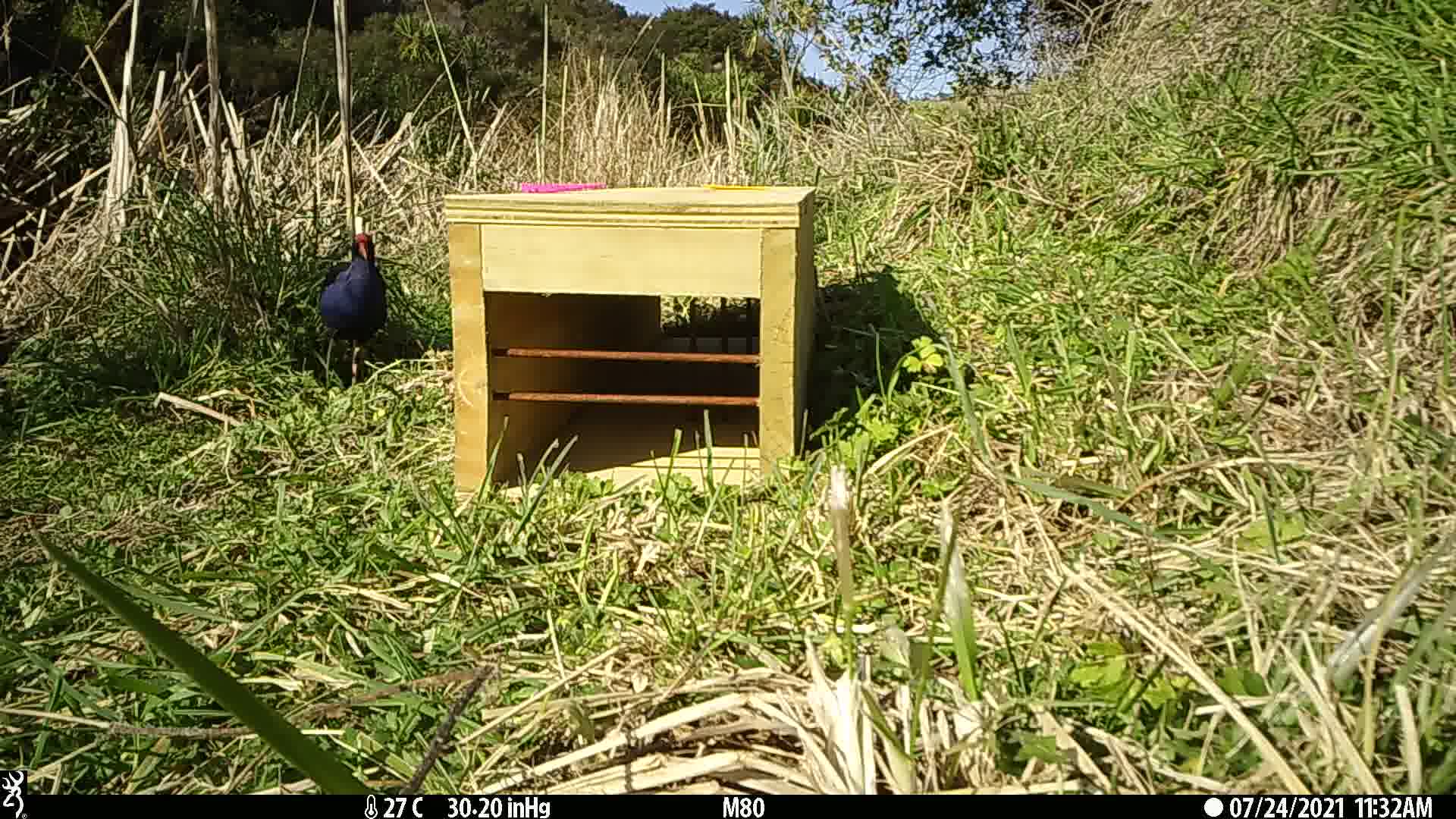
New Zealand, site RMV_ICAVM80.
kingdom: Animalia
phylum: Chordata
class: Aves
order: Gruiformes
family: Rallidae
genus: Porphyrio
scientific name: Porphyrio melanotus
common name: australasian swamphen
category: pukeko